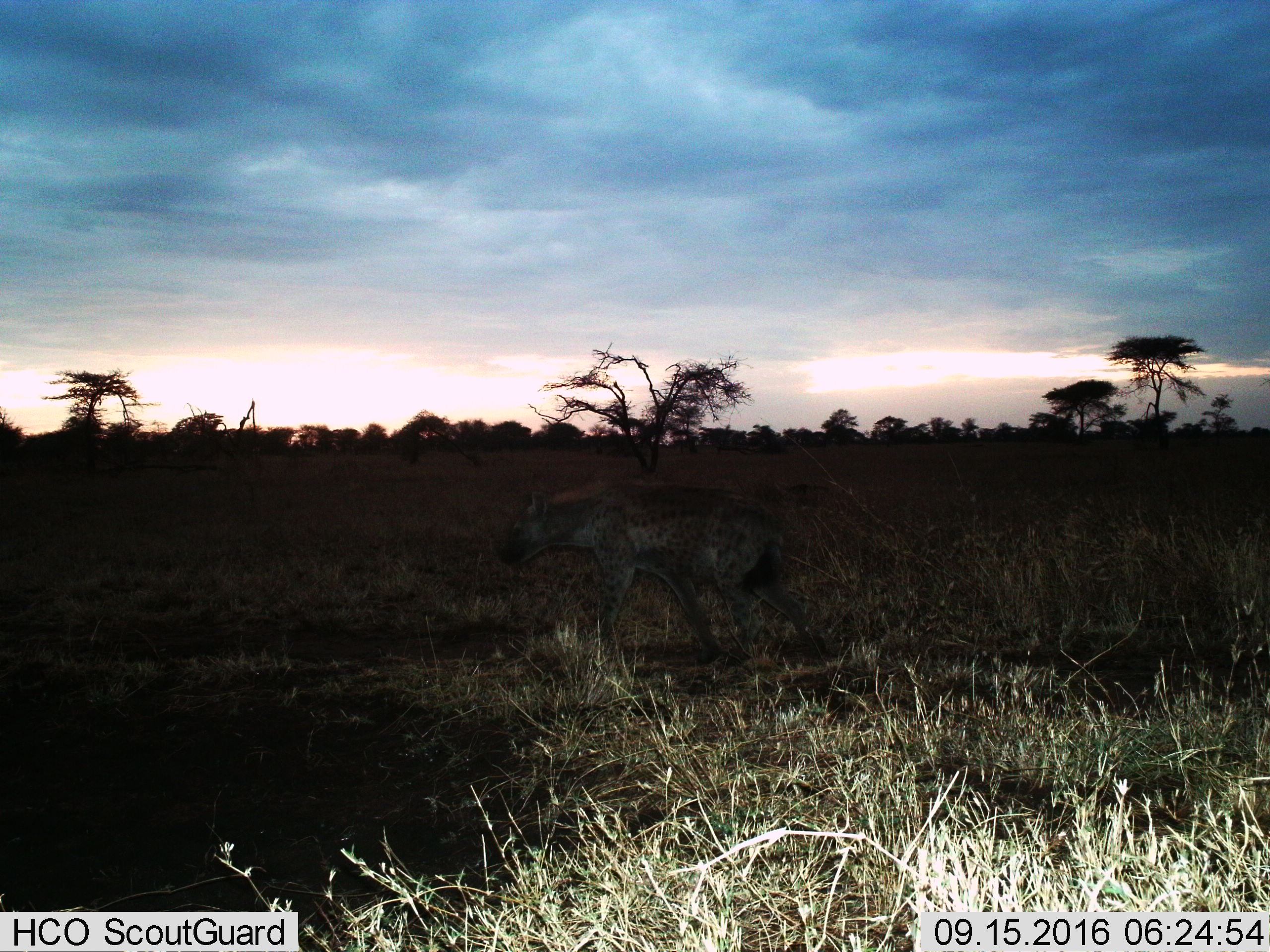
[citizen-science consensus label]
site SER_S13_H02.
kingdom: Animalia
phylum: Chordata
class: Mammalia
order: Carnivora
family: Hyaenidae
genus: Crocuta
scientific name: Crocuta crocuta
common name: spotted hyena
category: hyenaspotted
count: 1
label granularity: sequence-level